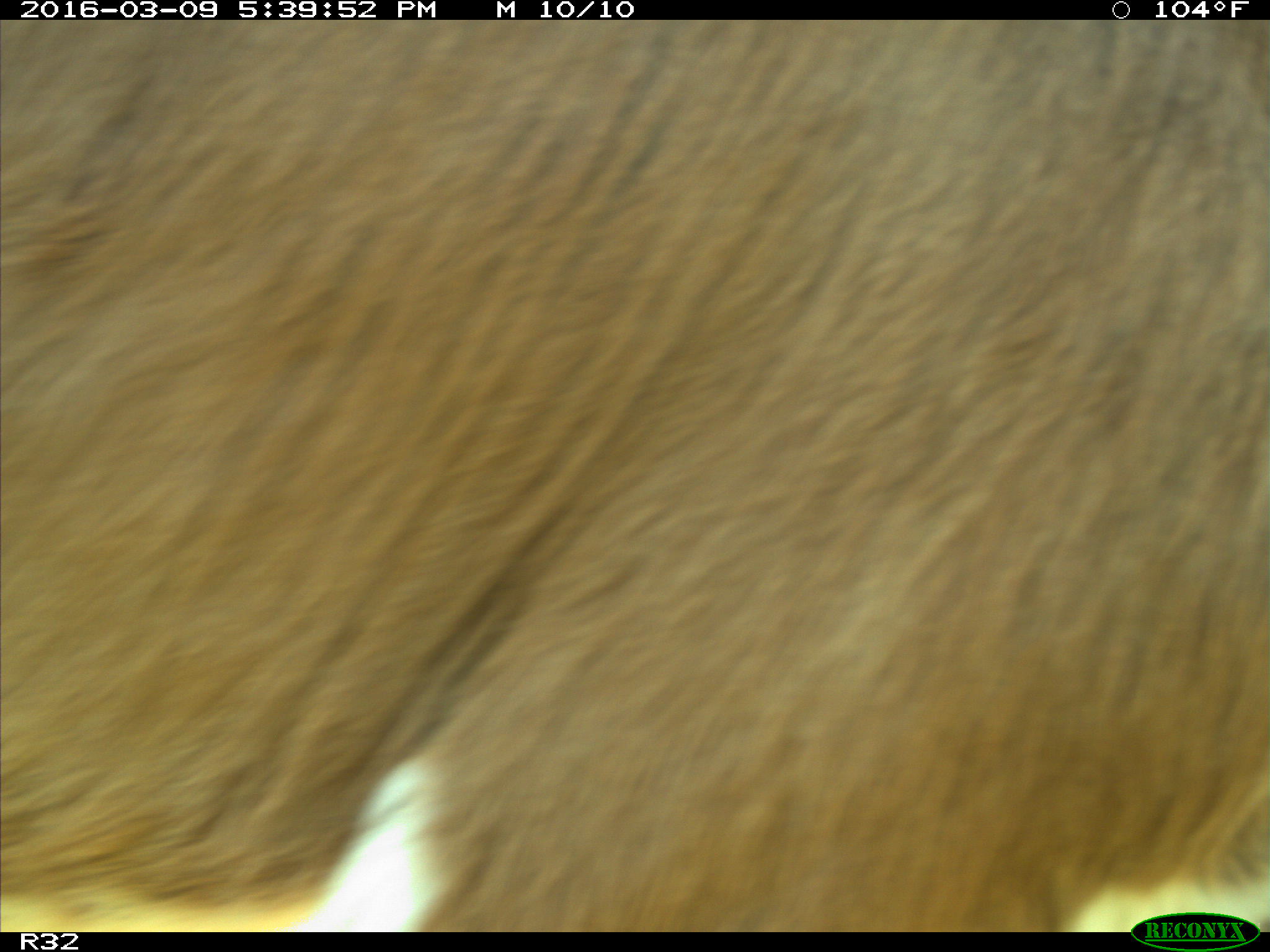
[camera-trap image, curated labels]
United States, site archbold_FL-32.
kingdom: Animalia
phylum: Chordata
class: Mammalia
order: Artiodactyla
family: Bovidae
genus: Bos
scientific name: Bos taurus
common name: domestic cow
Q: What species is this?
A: Bos taurus (domestic cow).